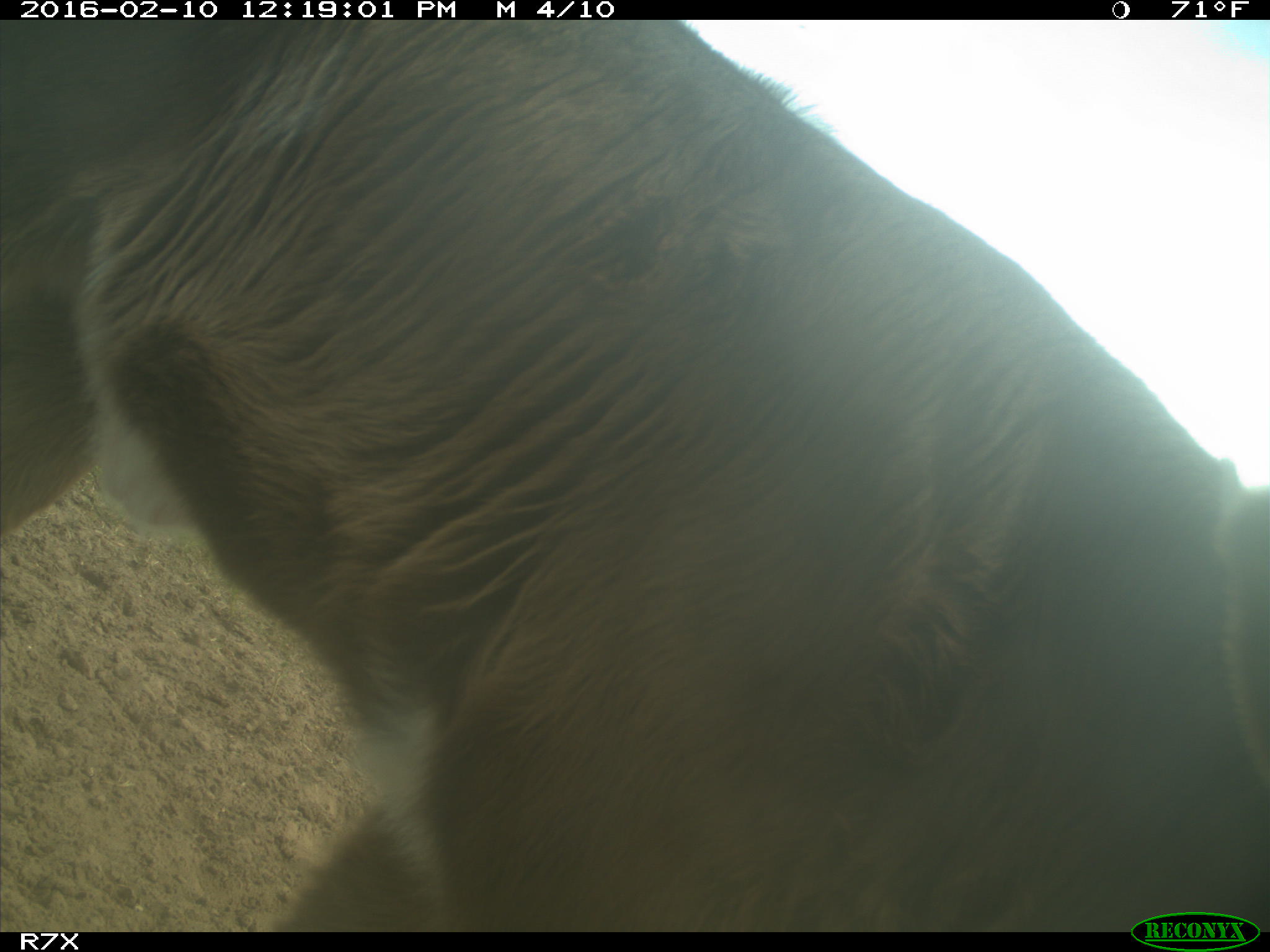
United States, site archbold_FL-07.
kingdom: Animalia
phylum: Chordata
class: Mammalia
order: Artiodactyla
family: Bovidae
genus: Bos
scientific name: Bos taurus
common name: domestic cow